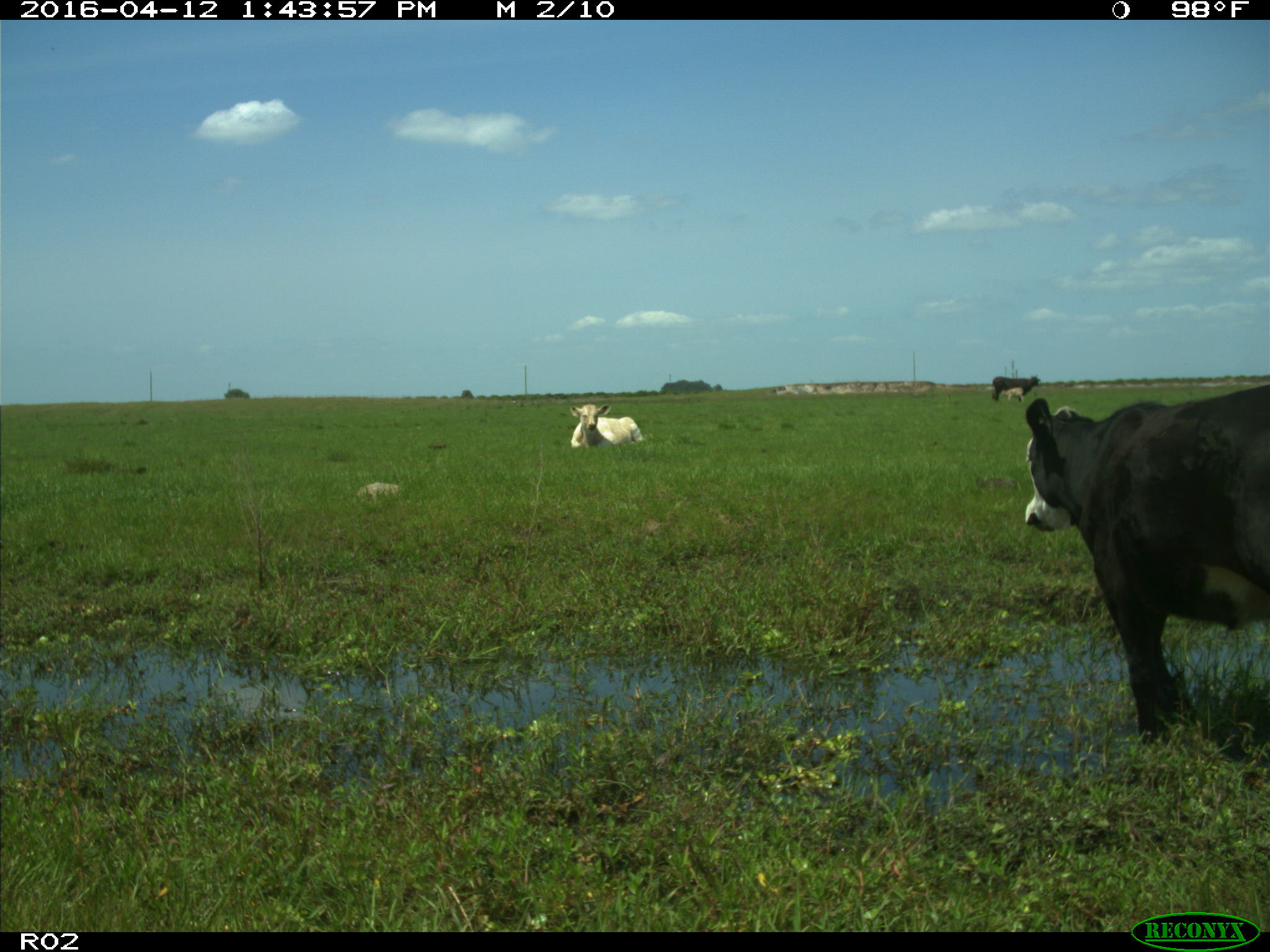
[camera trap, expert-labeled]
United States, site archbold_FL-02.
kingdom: Animalia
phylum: Chordata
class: Mammalia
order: Artiodactyla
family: Bovidae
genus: Bos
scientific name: Bos taurus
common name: domestic cow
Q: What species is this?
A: Bos taurus (domestic cow).